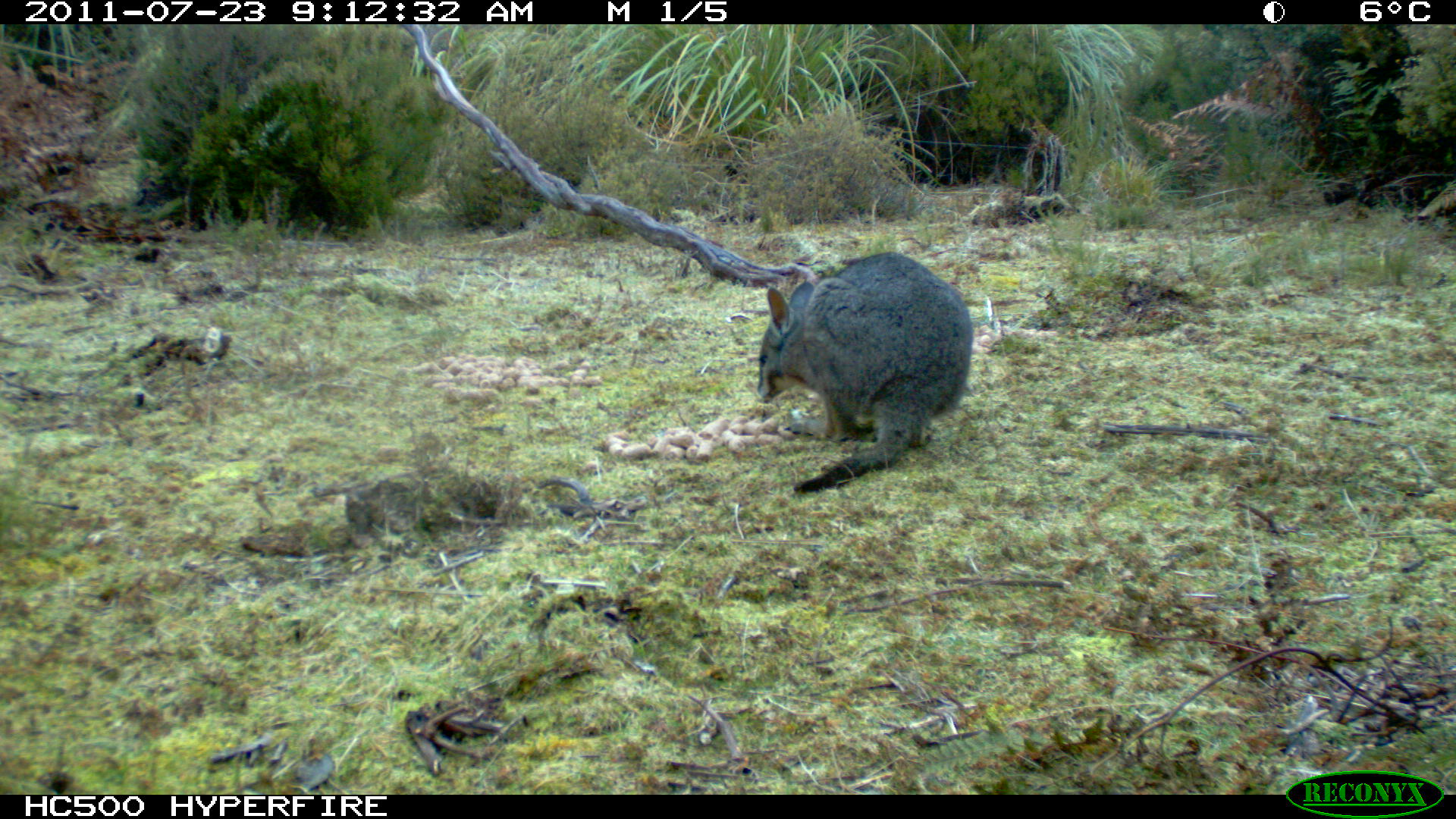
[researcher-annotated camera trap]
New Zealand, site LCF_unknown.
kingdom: Animalia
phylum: Chordata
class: Mammalia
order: Diprotodontia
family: Macropodidae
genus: Notamacropus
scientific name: Notamacropus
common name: wallaby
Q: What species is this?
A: Wallaby (Notamacropus).